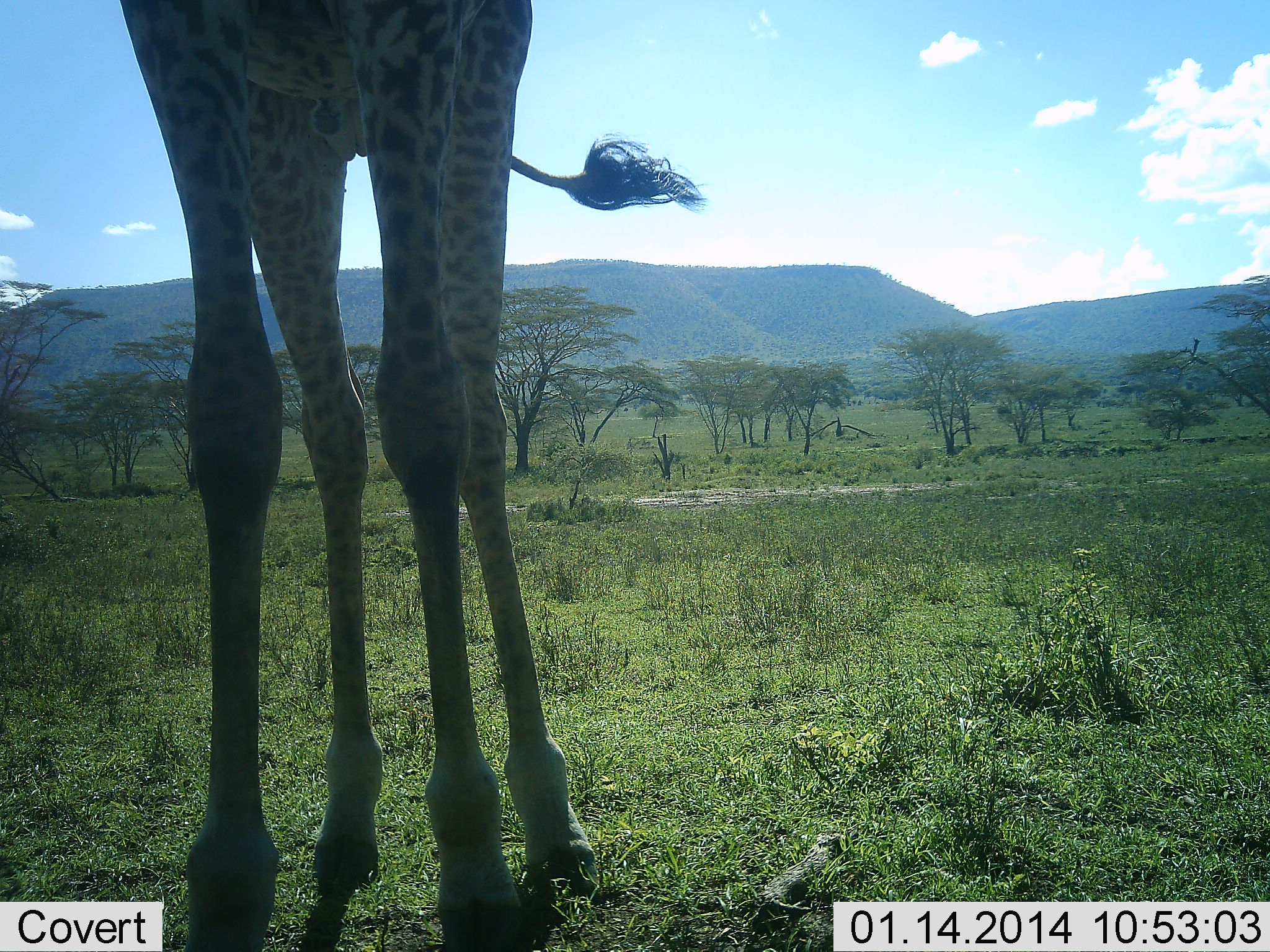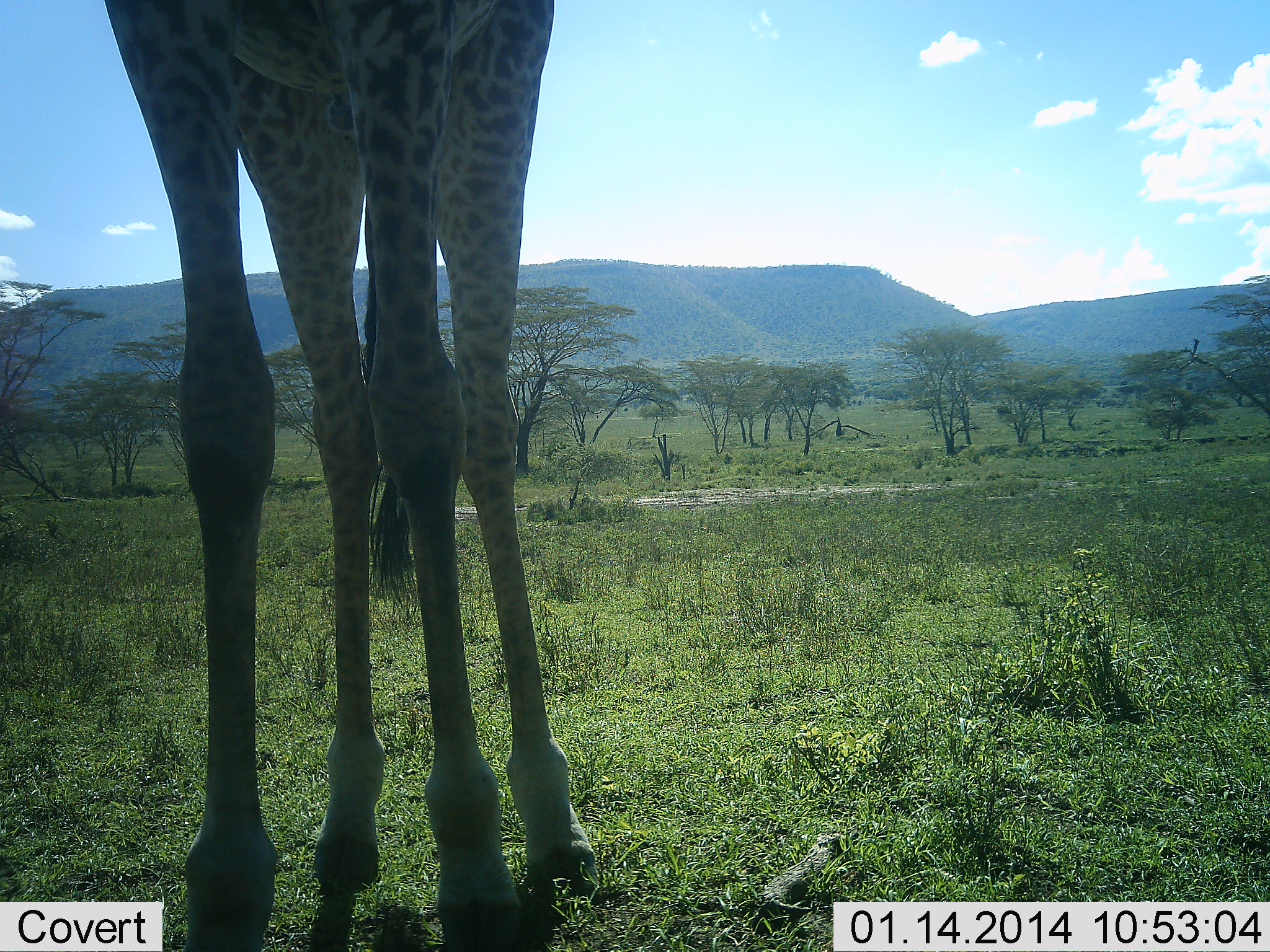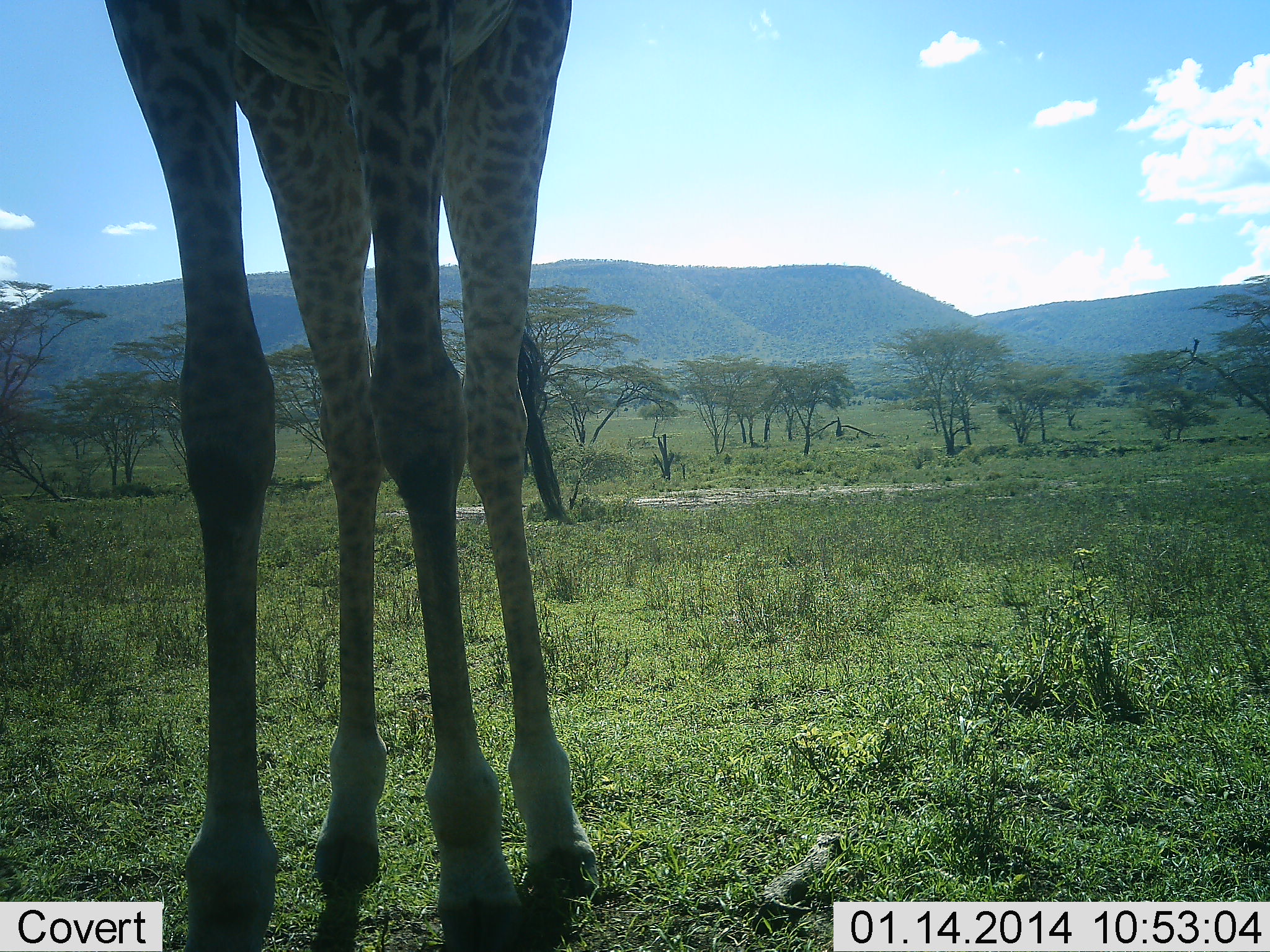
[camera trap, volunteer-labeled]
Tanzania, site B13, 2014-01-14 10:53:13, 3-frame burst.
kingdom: Animalia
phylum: Chordata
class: Mammalia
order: Artiodactyla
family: Giraffidae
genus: Giraffa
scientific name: Giraffa camelopardalis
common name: giraffe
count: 1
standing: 100%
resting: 0%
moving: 0%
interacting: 0%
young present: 0%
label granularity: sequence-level